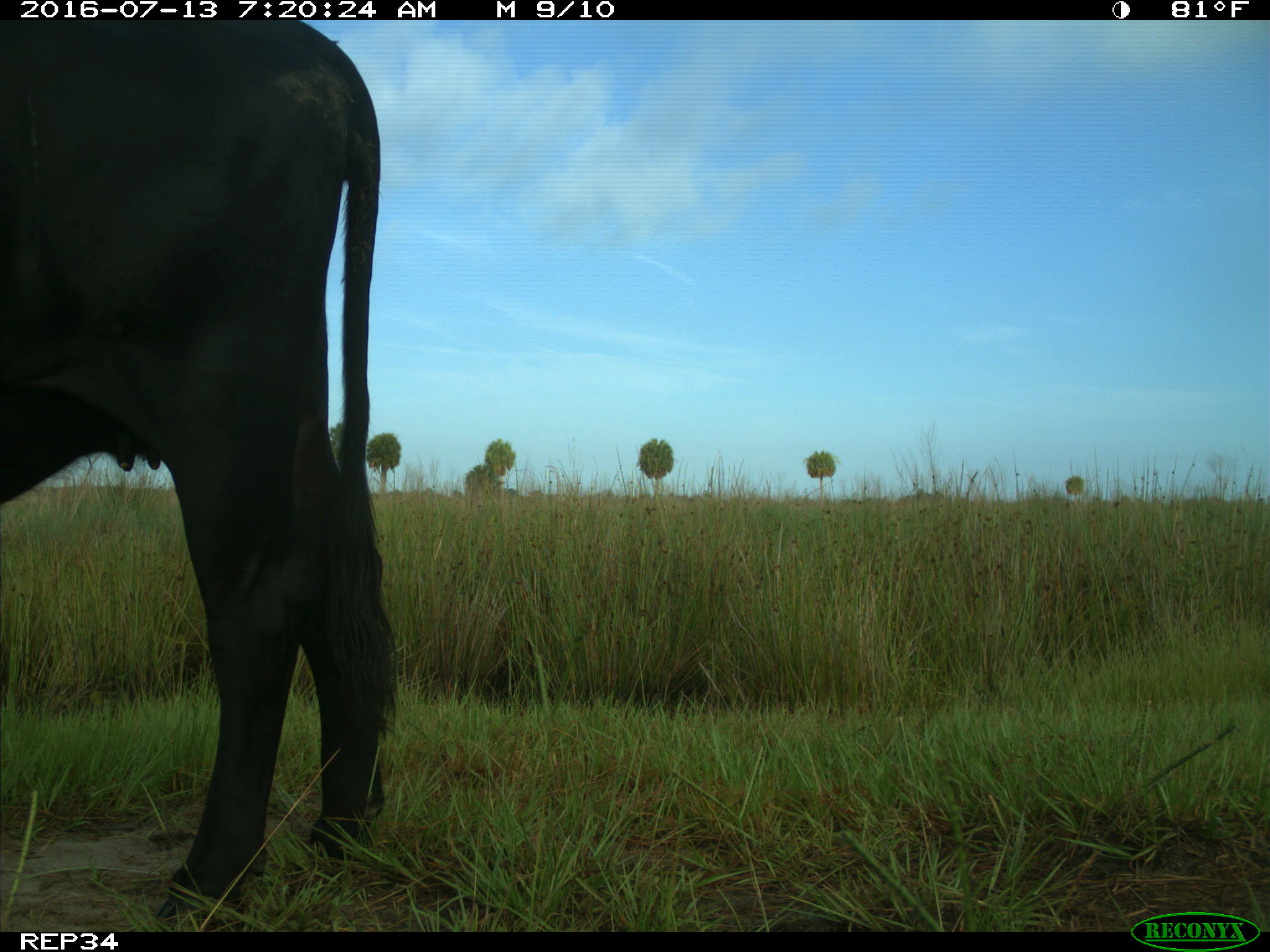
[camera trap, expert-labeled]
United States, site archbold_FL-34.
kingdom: Animalia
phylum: Chordata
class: Mammalia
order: Artiodactyla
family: Bovidae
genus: Bos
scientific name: Bos taurus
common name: domestic cow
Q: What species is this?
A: Bos taurus (domestic cow).